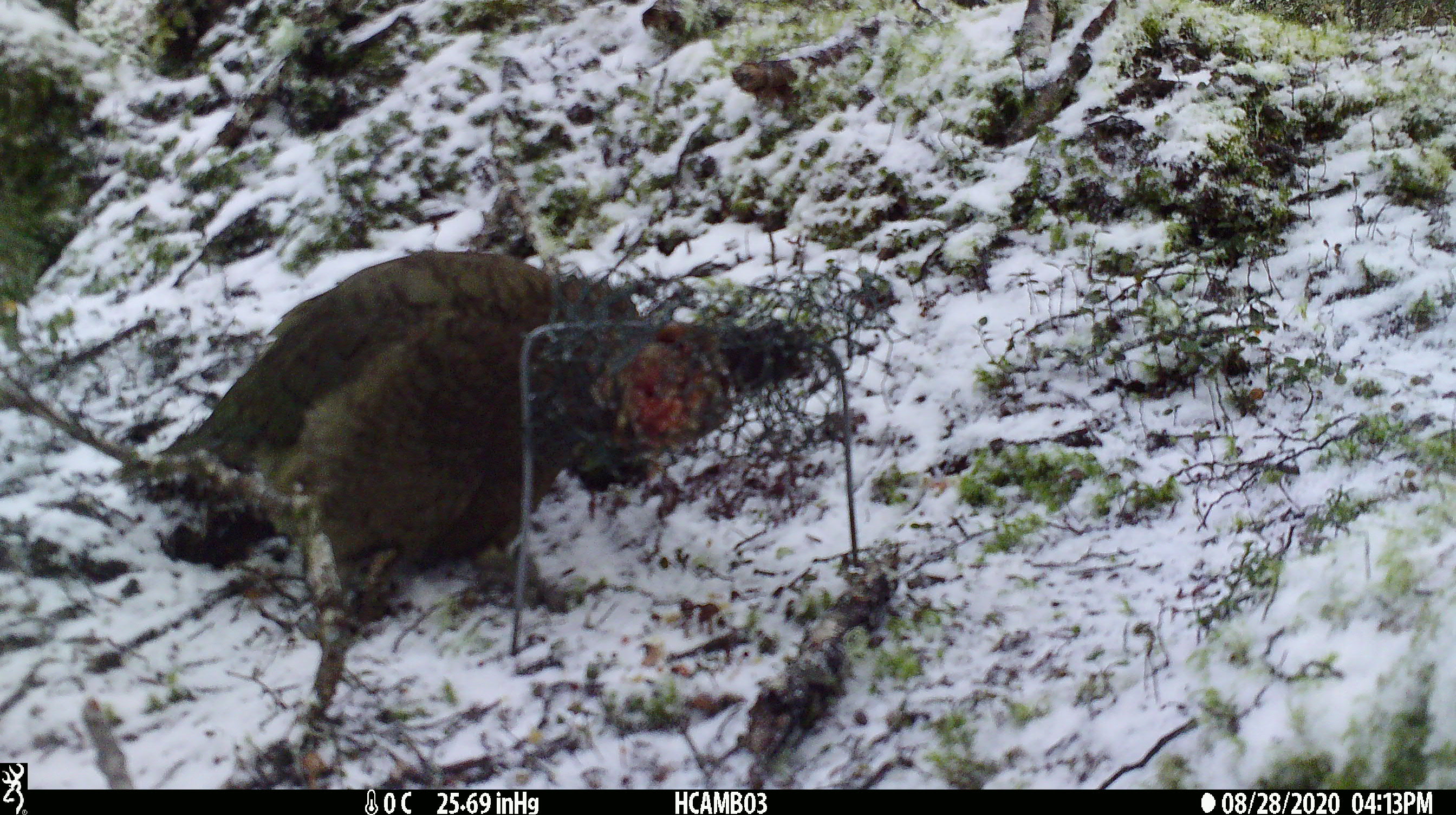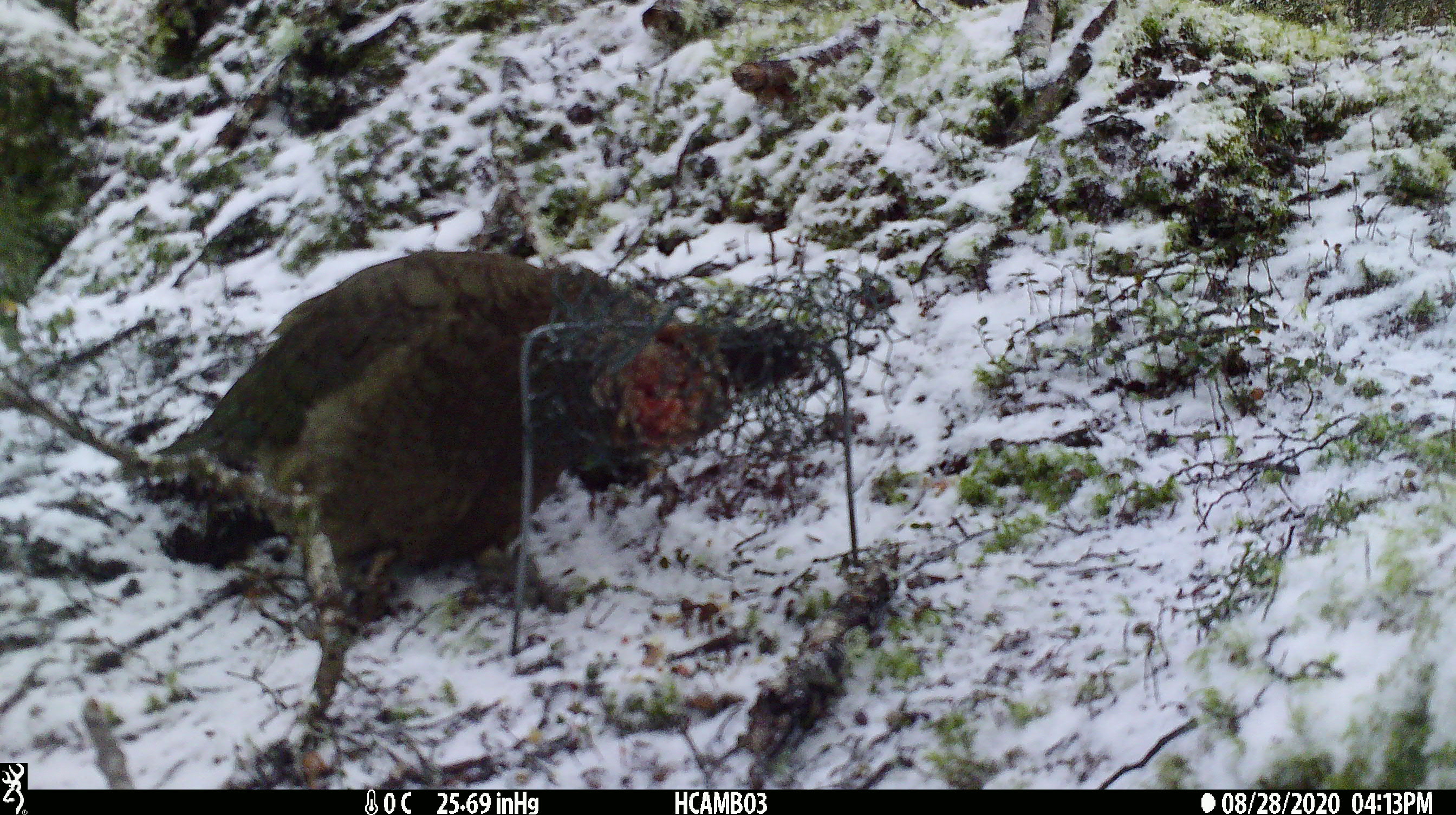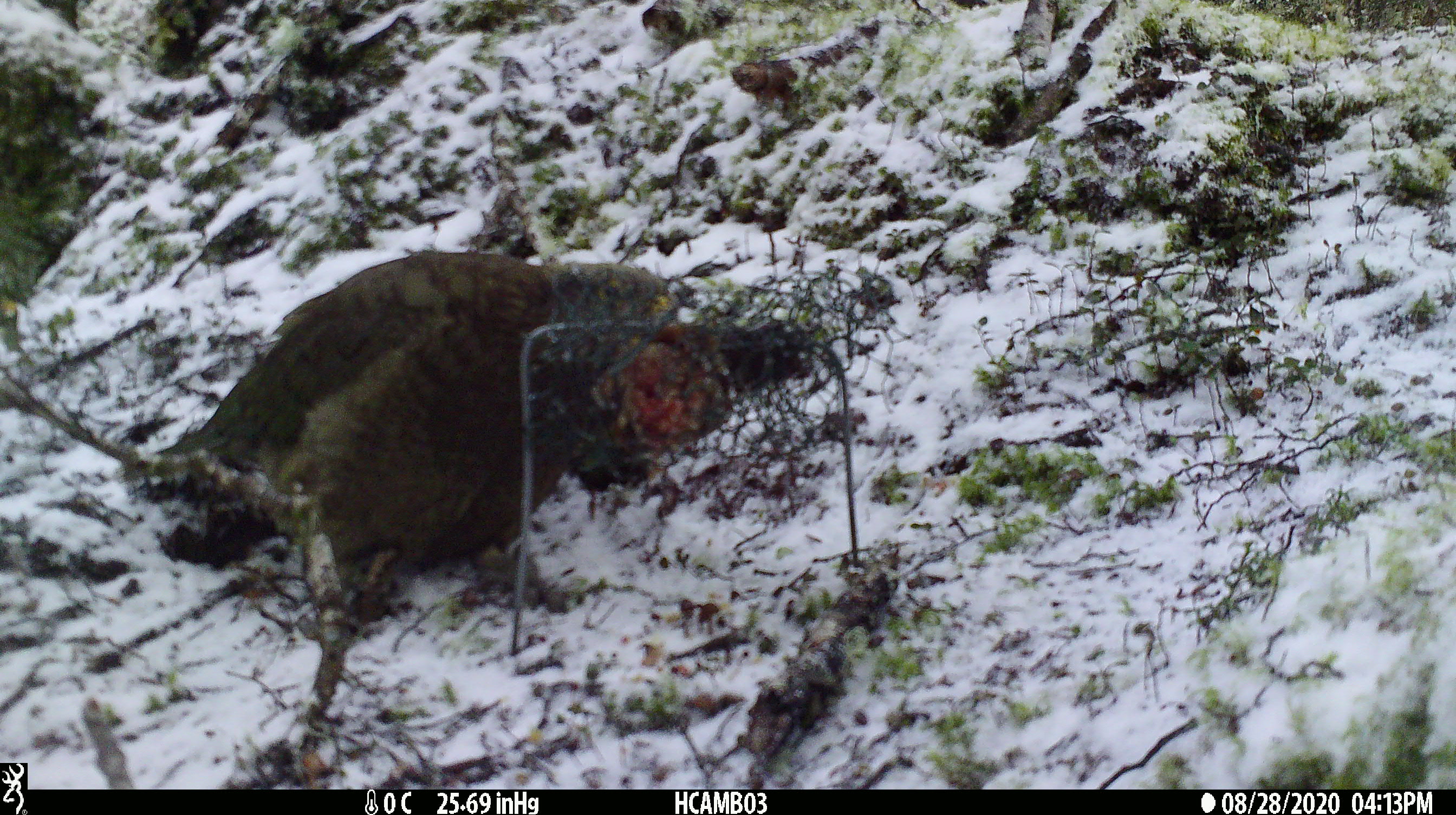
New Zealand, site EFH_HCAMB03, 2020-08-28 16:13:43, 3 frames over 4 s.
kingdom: Animalia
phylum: Chordata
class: Aves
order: Psittaciformes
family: Strigopidae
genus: Nestor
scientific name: Nestor notabilis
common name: kea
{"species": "kea (Nestor notabilis)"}